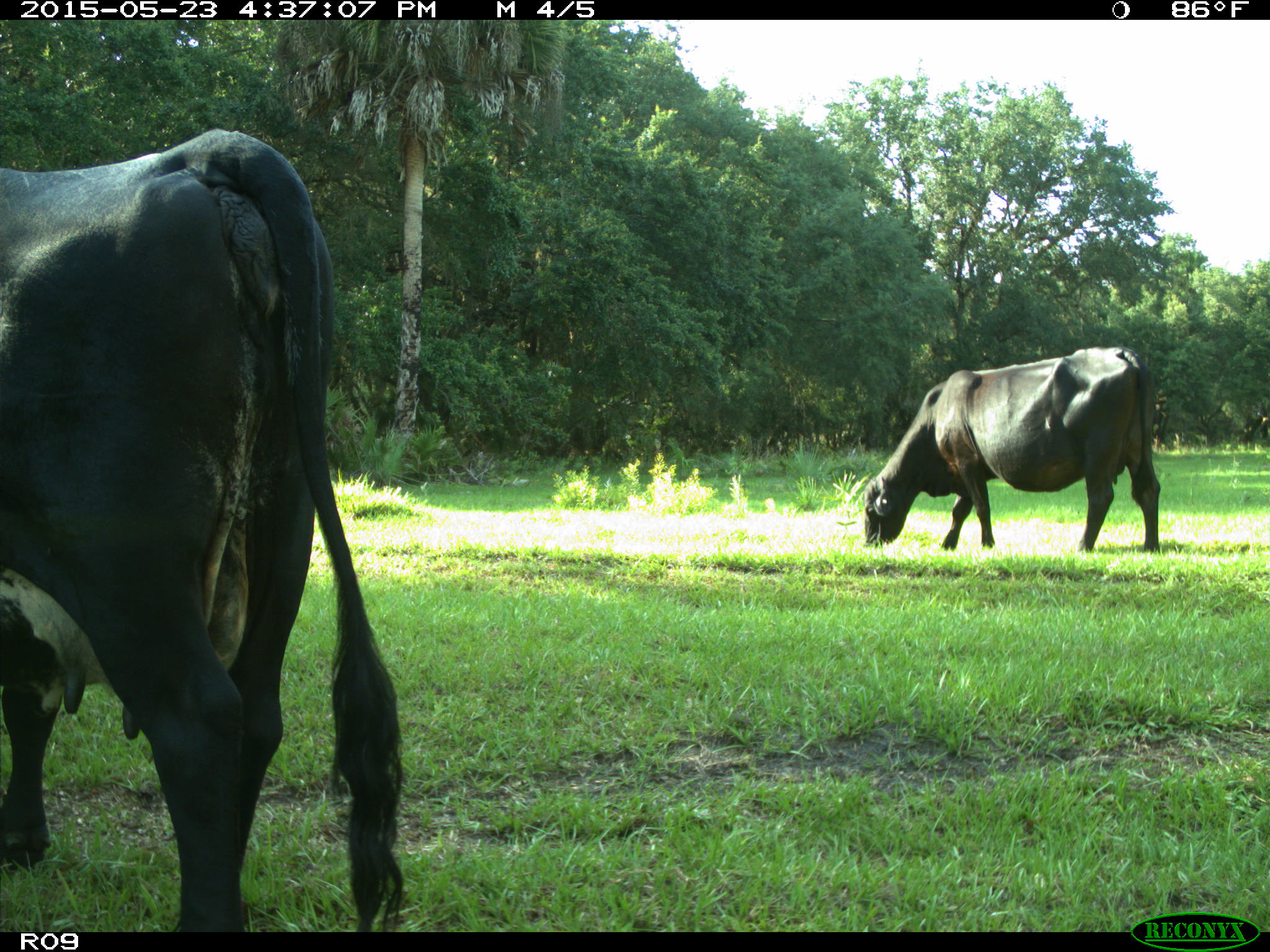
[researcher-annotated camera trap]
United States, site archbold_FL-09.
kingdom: Animalia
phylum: Chordata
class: Mammalia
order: Artiodactyla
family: Bovidae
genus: Bos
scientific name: Bos taurus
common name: domestic cow